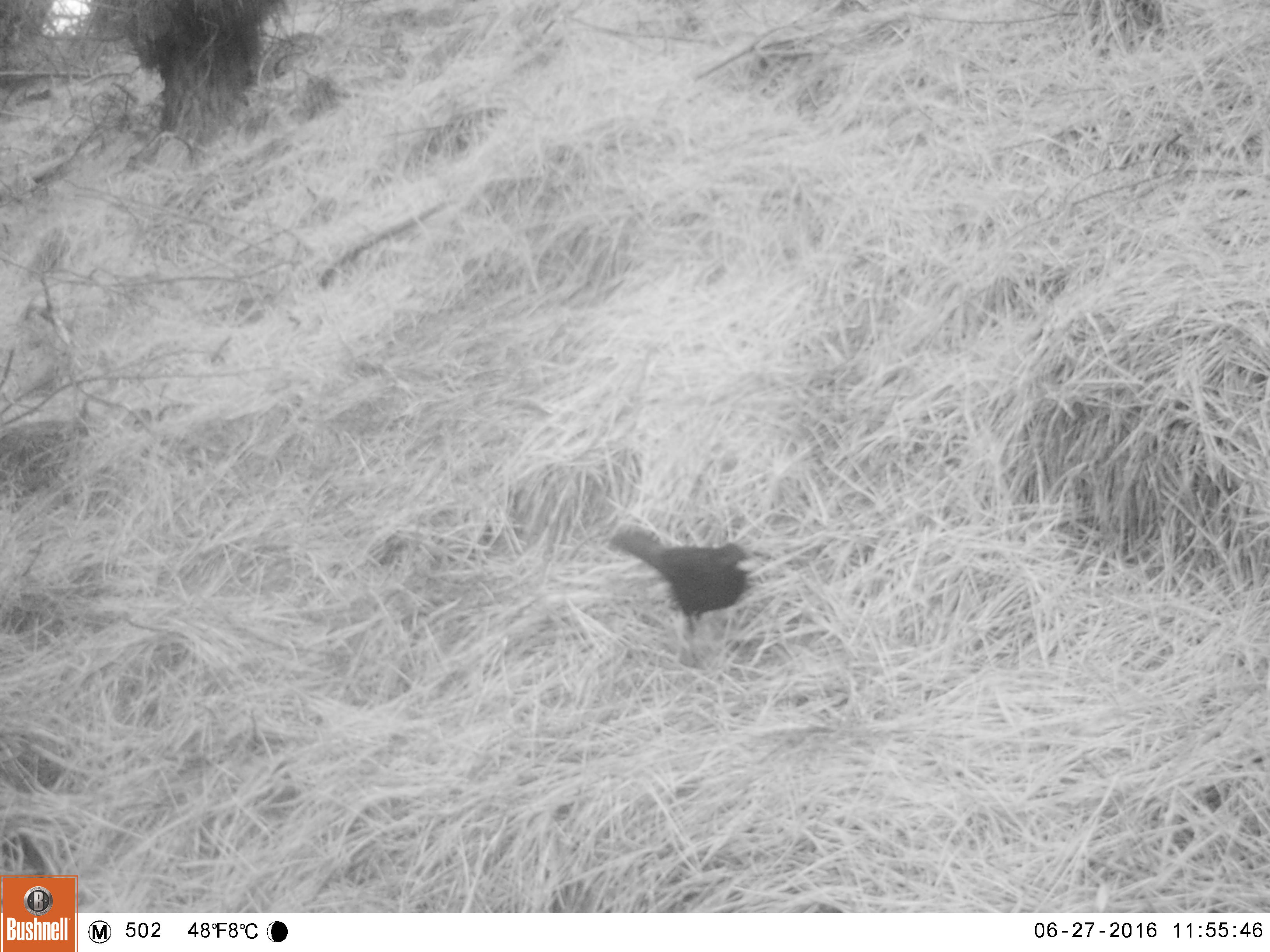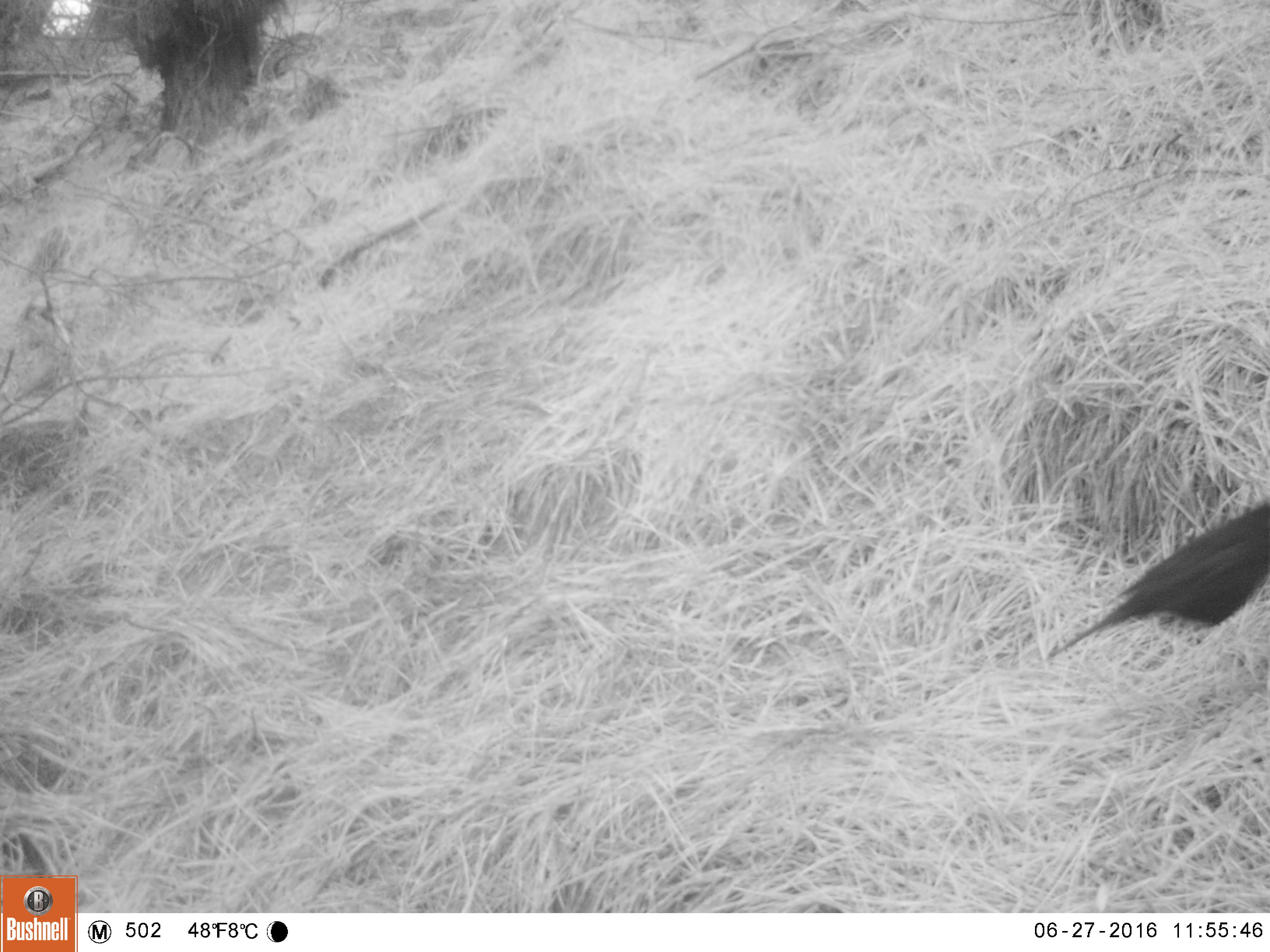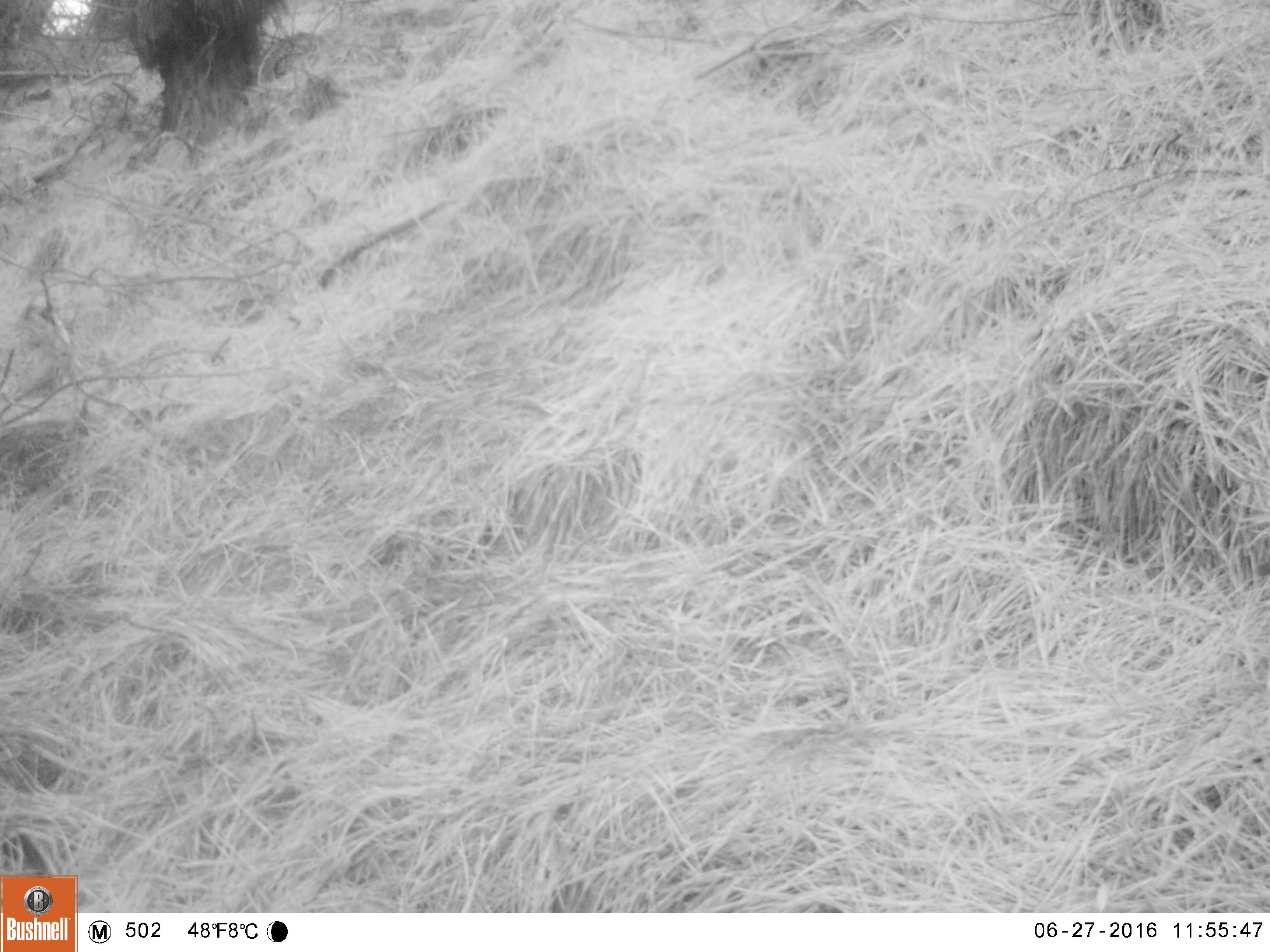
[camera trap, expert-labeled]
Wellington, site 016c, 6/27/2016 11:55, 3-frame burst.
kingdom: Animalia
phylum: Chordata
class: Aves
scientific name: Aves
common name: bird